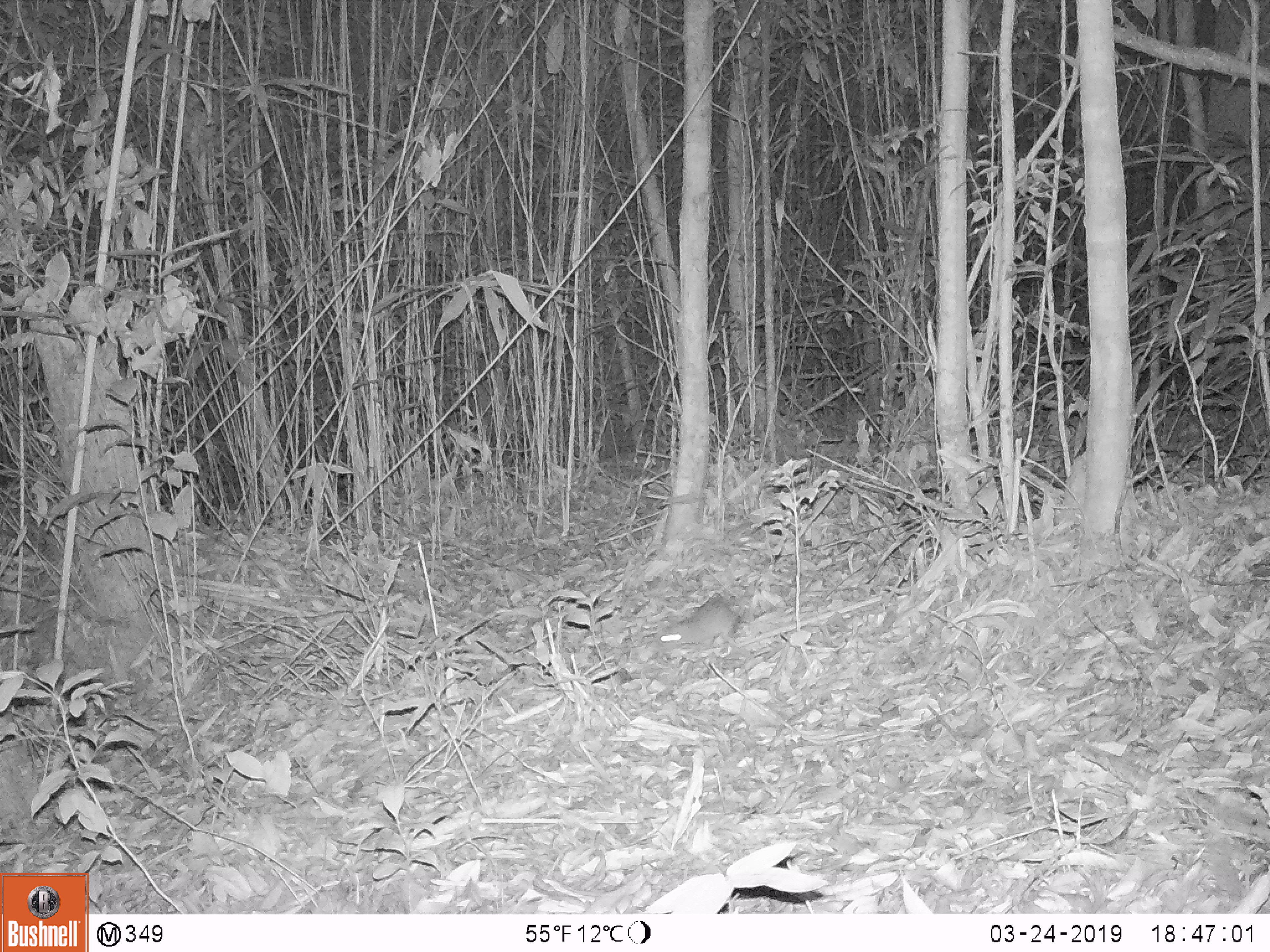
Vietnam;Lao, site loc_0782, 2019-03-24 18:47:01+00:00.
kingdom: Animalia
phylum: Chordata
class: Mammalia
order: Rodentia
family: Muridae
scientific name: Muridae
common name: old-world mice and rats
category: unidentified murid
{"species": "unidentified murid (old-world mice and rats) (Muridae)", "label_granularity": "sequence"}